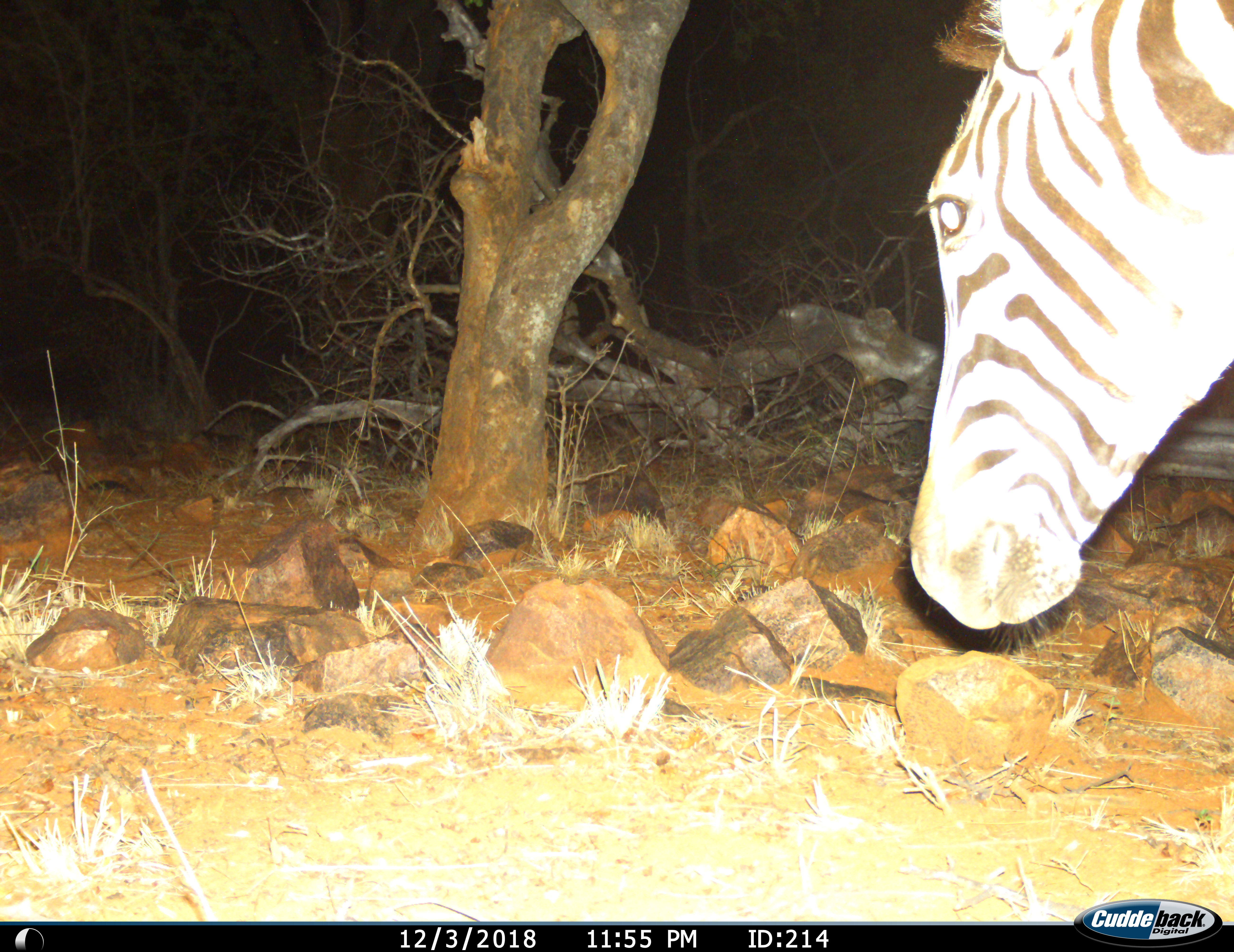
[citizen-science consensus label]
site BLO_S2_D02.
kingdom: Animalia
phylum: Chordata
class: Mammalia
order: Perissodactyla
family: Equidae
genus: Equus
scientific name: Equus quagga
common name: plains zebra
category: zebraplains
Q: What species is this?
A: Zebraplains (plains zebra) (Equus quagga).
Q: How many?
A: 1.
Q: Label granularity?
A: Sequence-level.